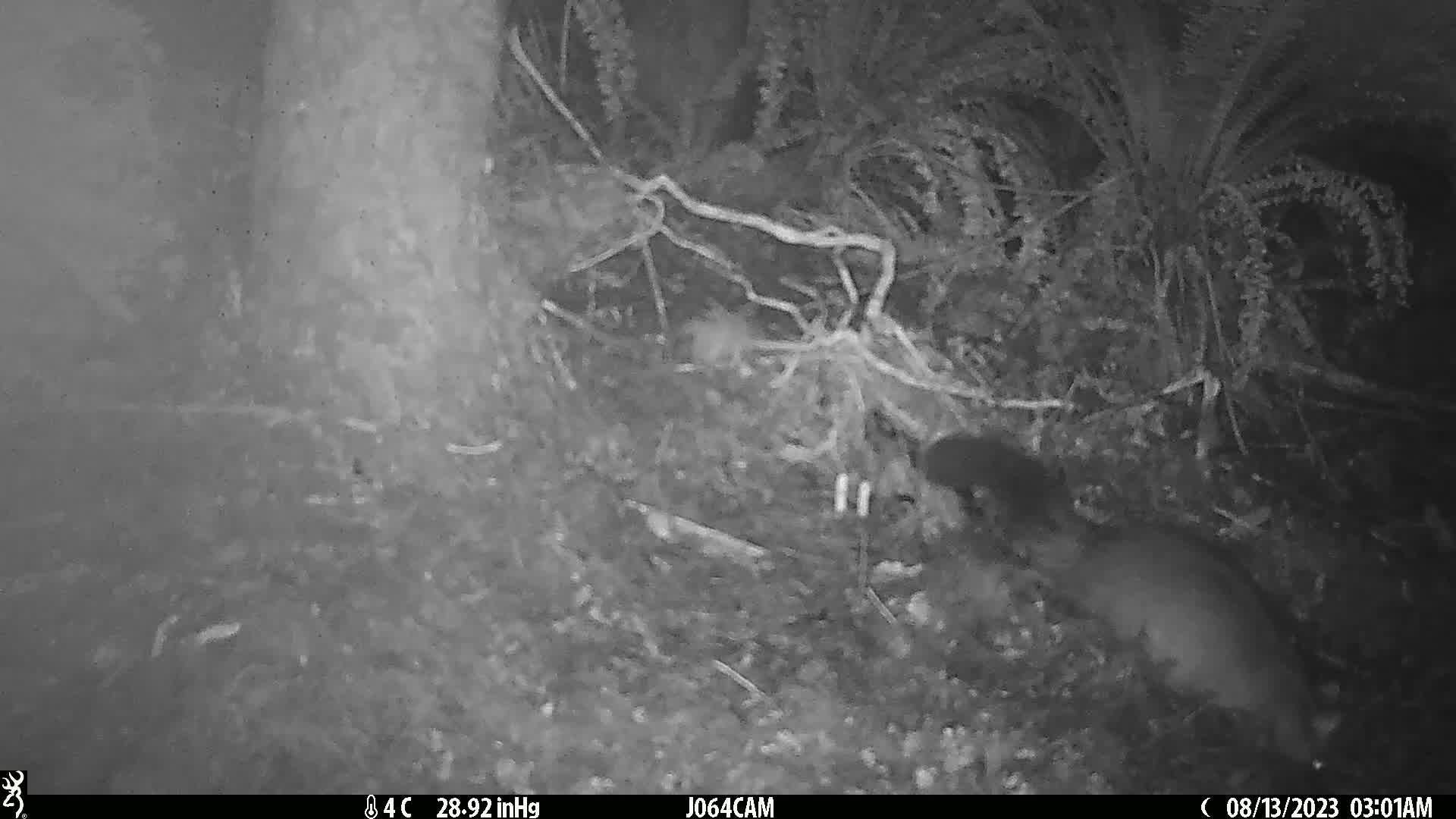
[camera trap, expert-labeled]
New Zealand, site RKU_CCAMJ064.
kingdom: Animalia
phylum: Chordata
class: Mammalia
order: Diprotodontia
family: Phalangeridae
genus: Trichosurus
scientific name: Trichosurus vulpecula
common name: common brushtail possum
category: possum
Possum (common brushtail possum) (Trichosurus vulpecula).